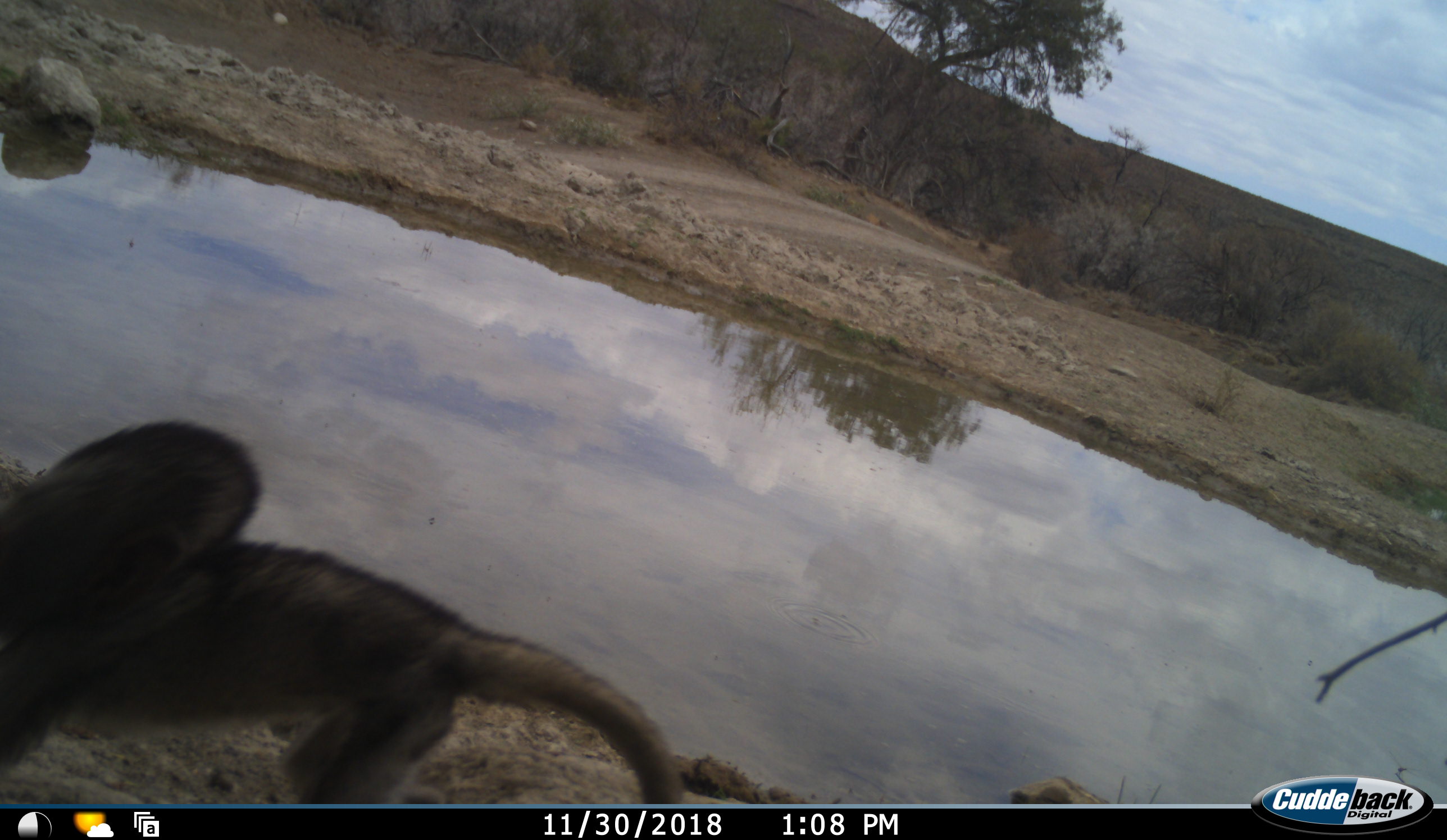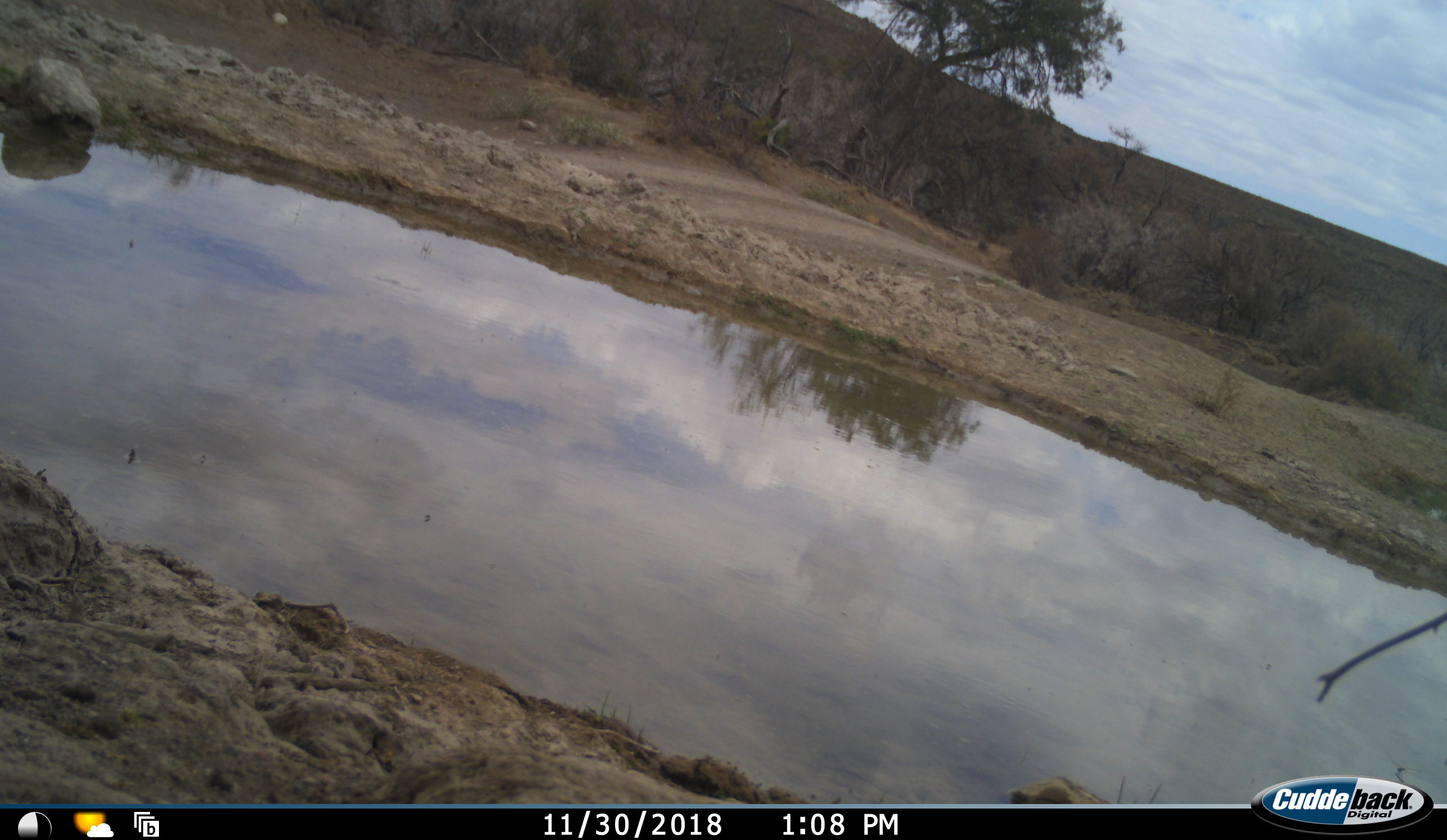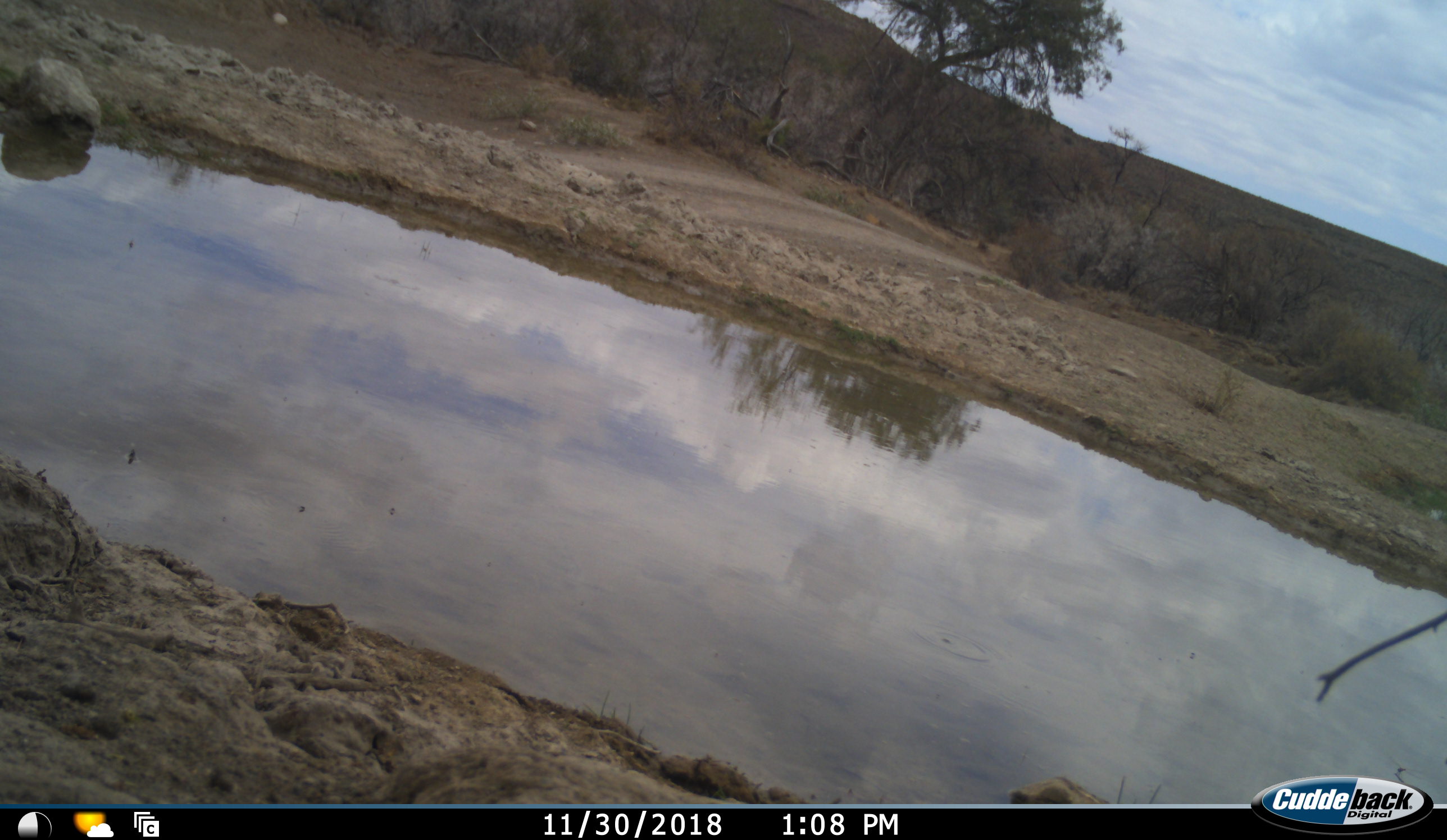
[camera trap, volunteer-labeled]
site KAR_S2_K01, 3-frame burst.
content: unidentified animal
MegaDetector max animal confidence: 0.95